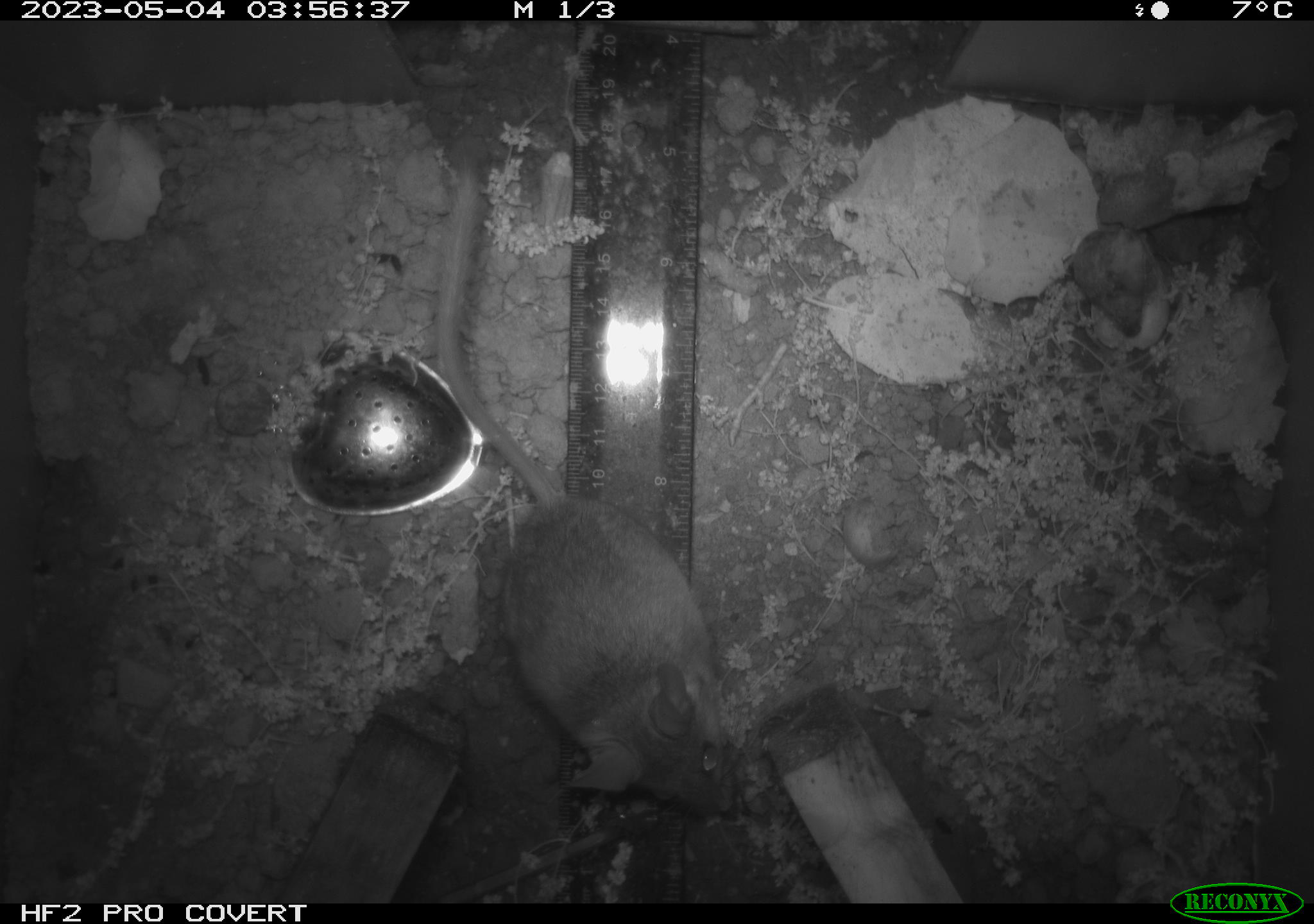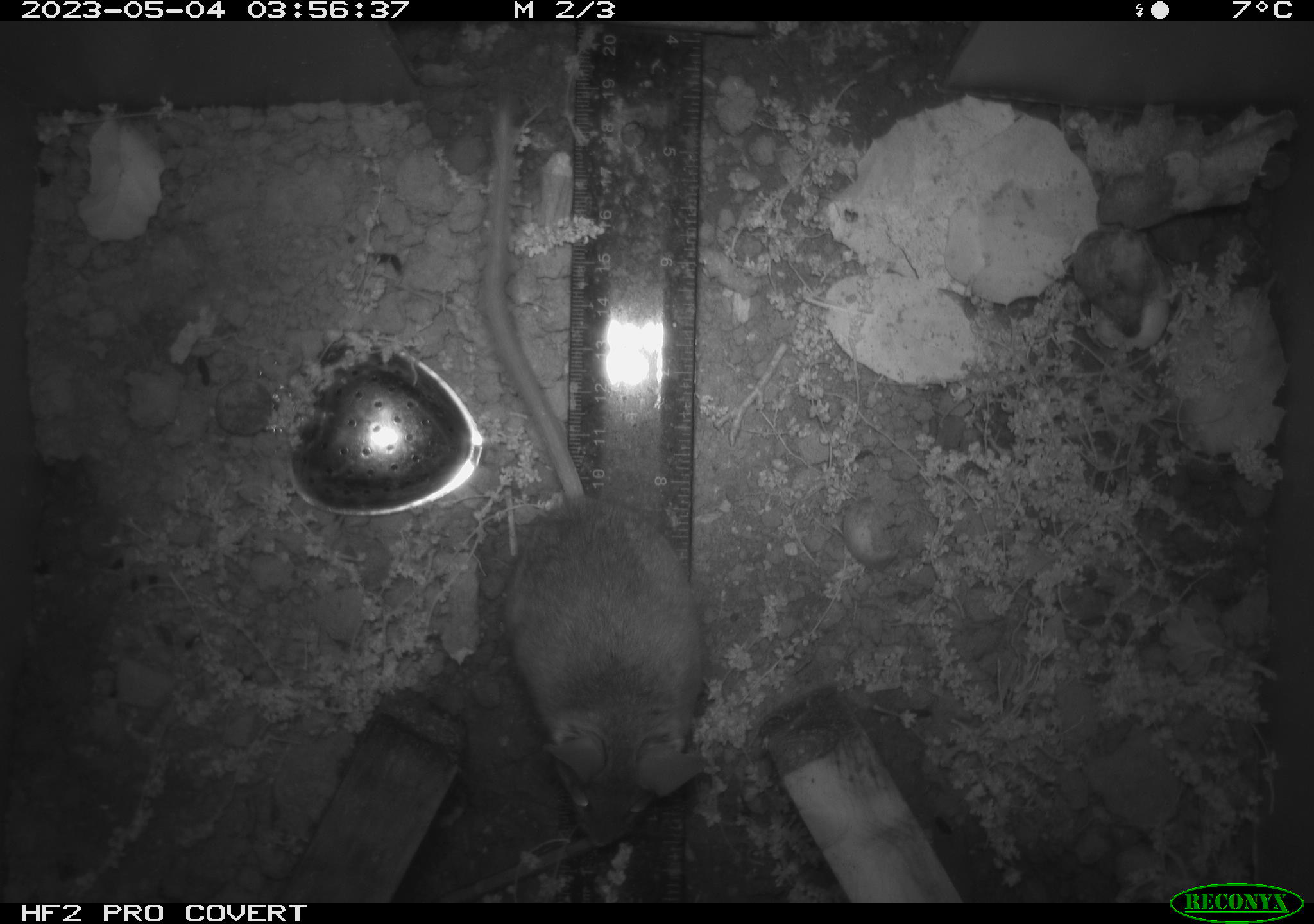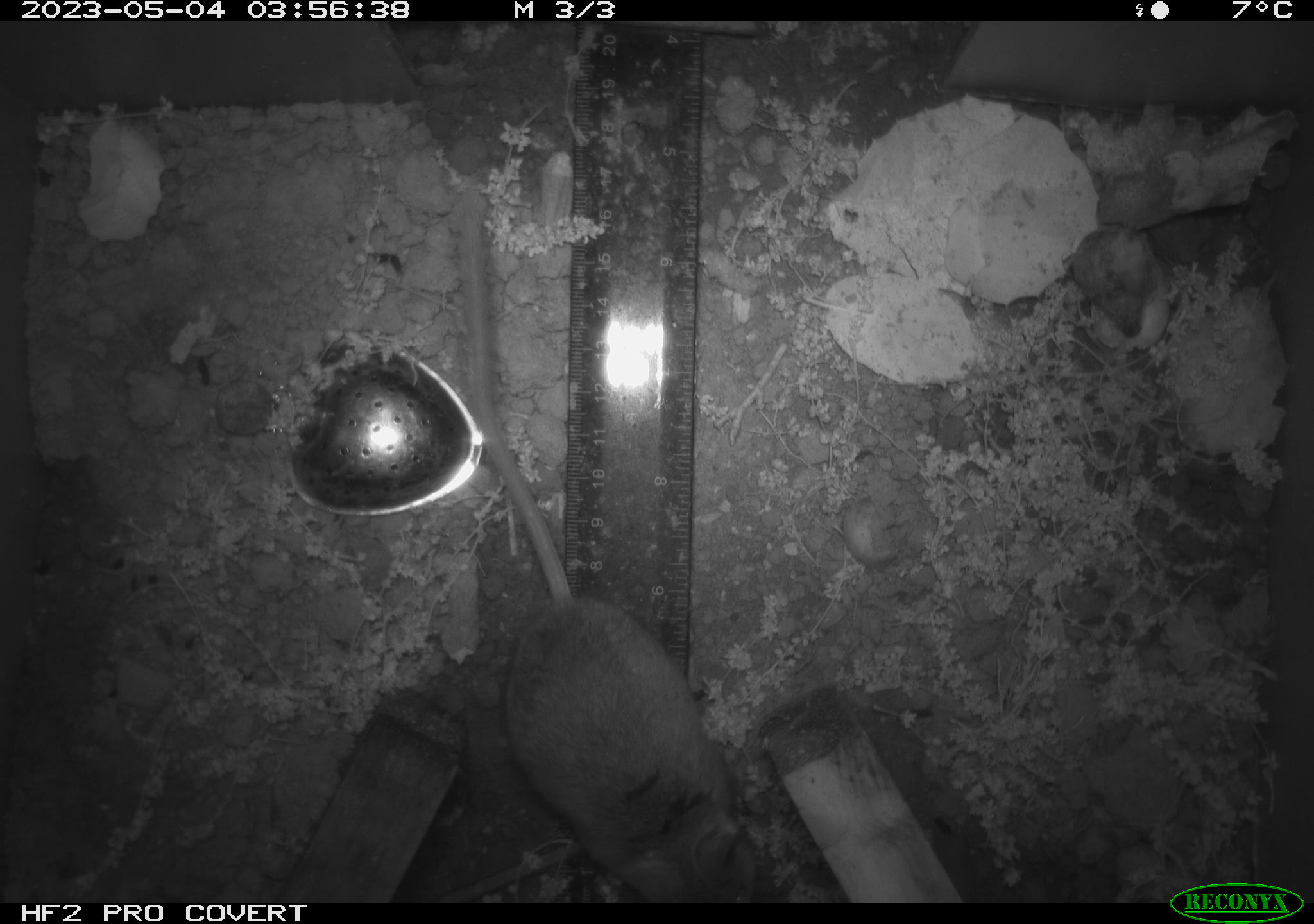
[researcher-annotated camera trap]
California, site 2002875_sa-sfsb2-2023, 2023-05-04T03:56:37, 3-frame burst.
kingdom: Animalia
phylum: Chordata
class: Mammalia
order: Rodentia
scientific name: Rodentia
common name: mouse species